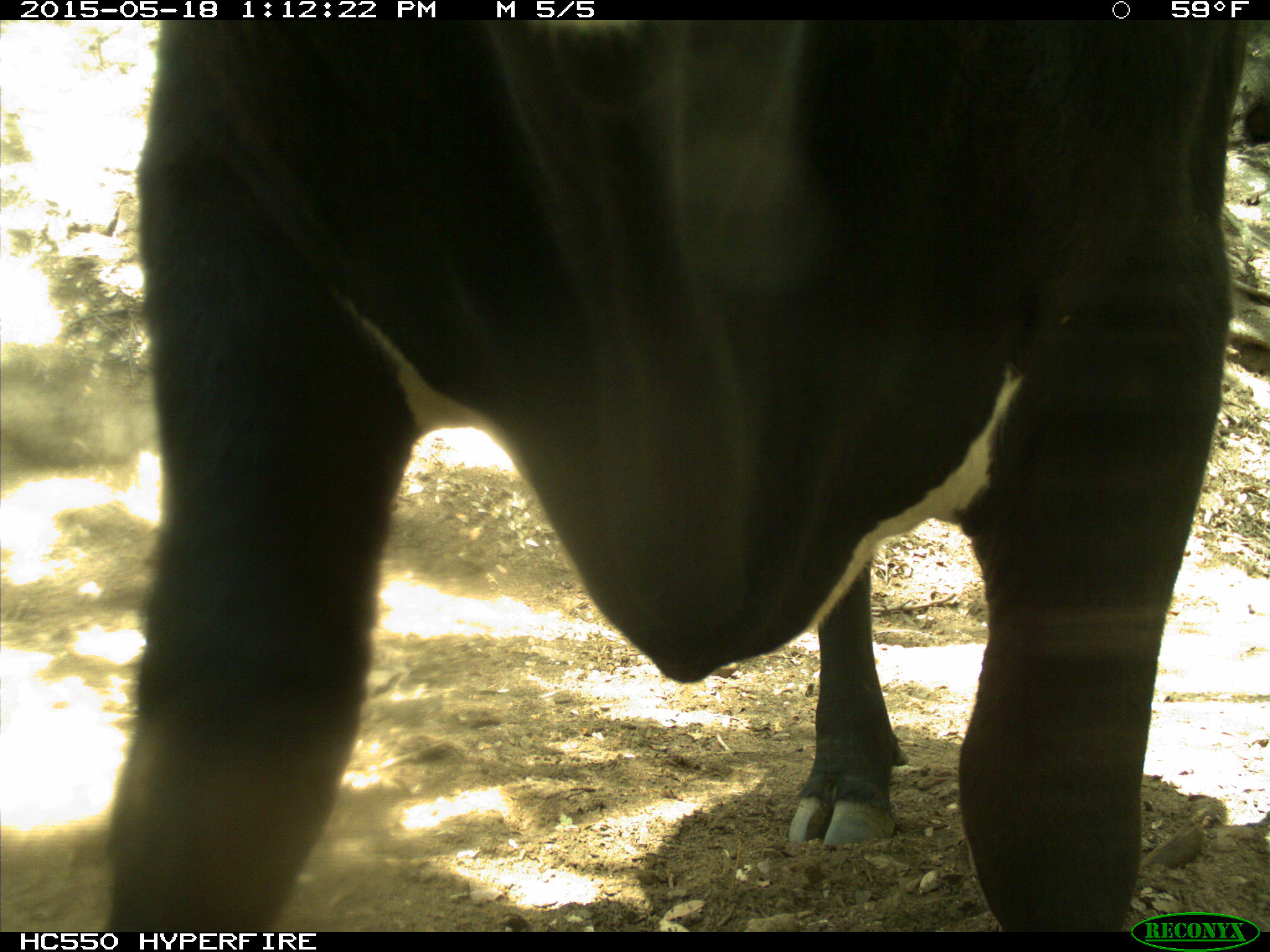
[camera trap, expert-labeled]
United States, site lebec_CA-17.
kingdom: Animalia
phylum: Chordata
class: Mammalia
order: Artiodactyla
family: Bovidae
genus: Bos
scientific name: Bos taurus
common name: domestic cow